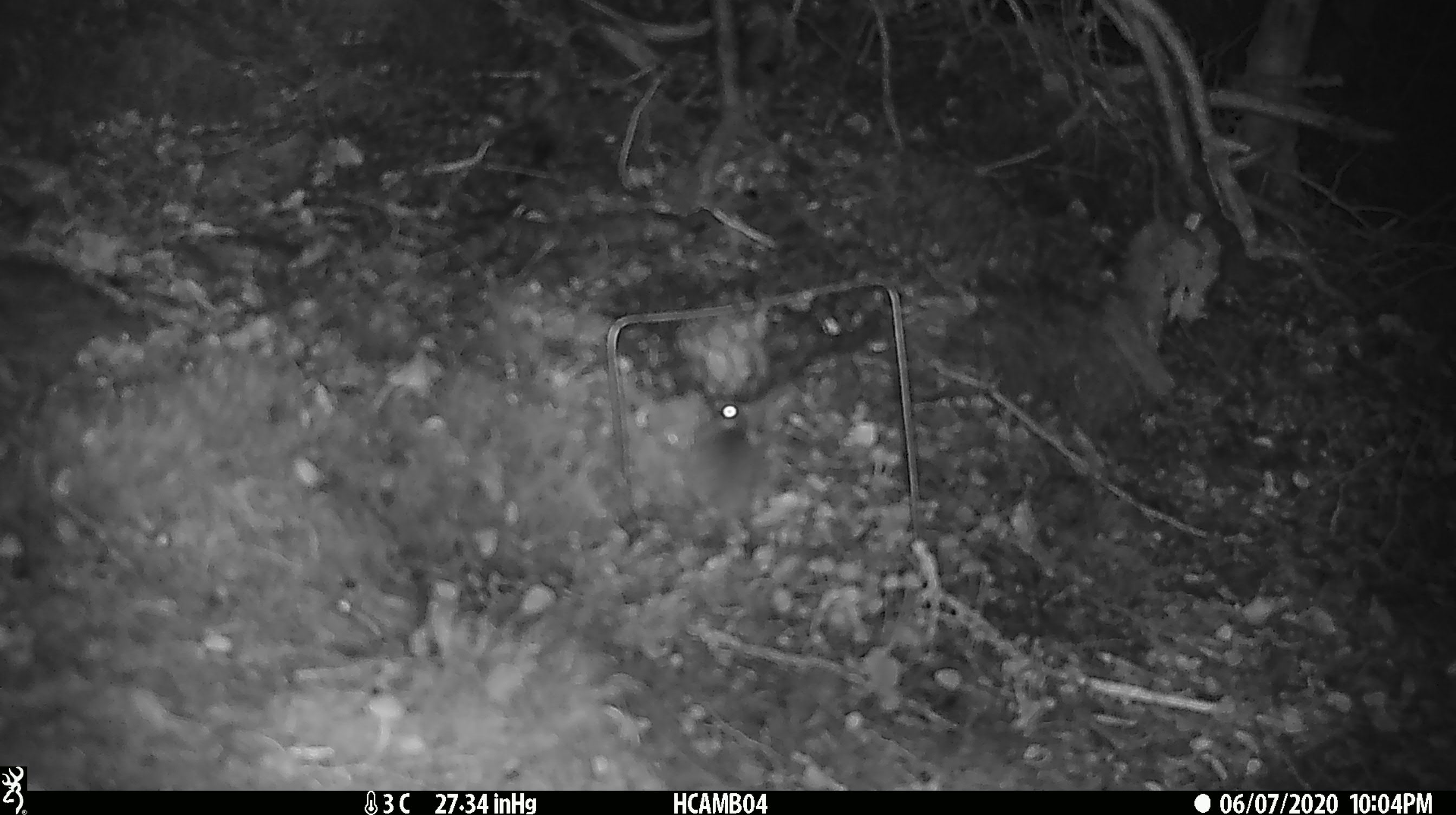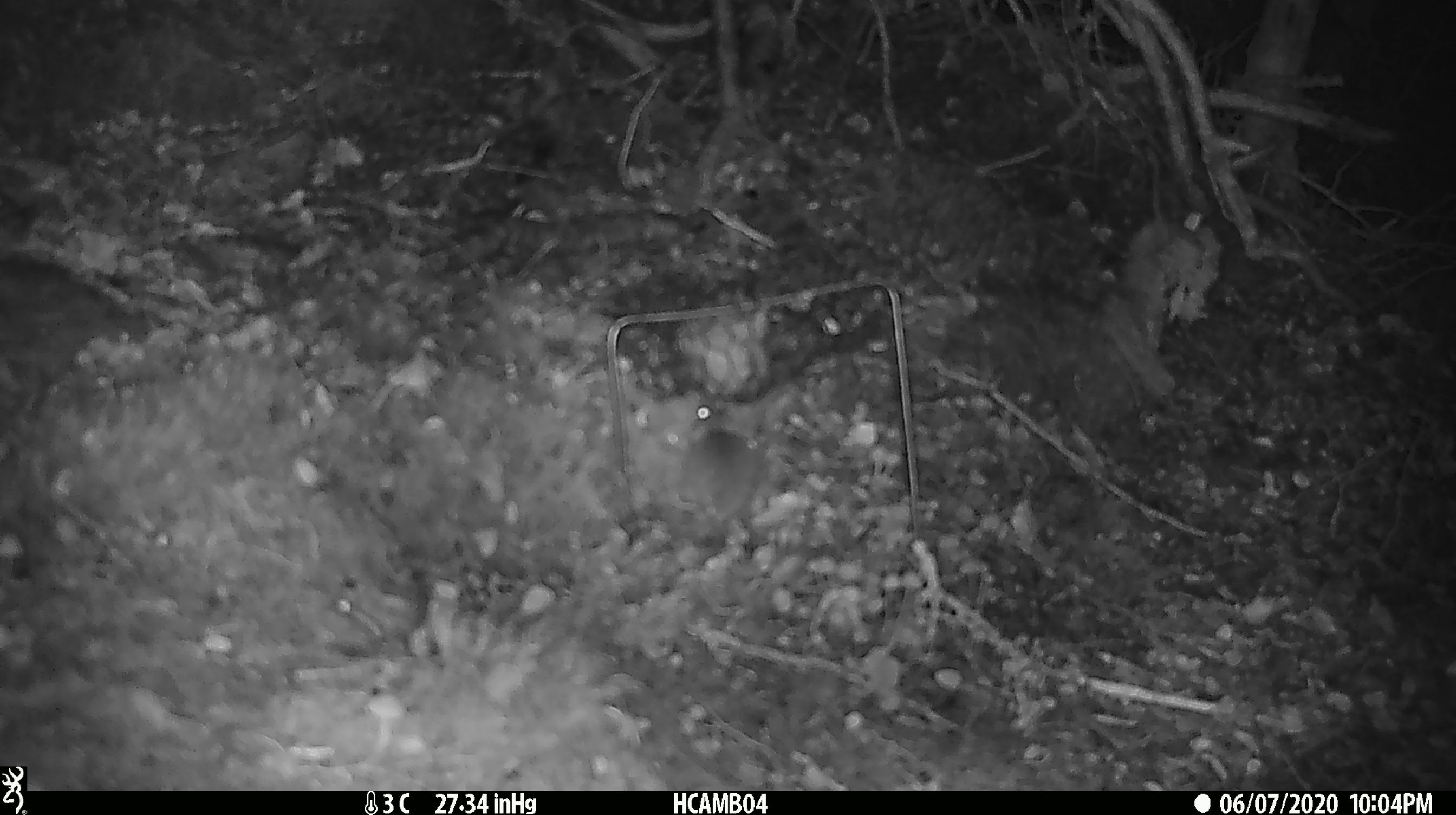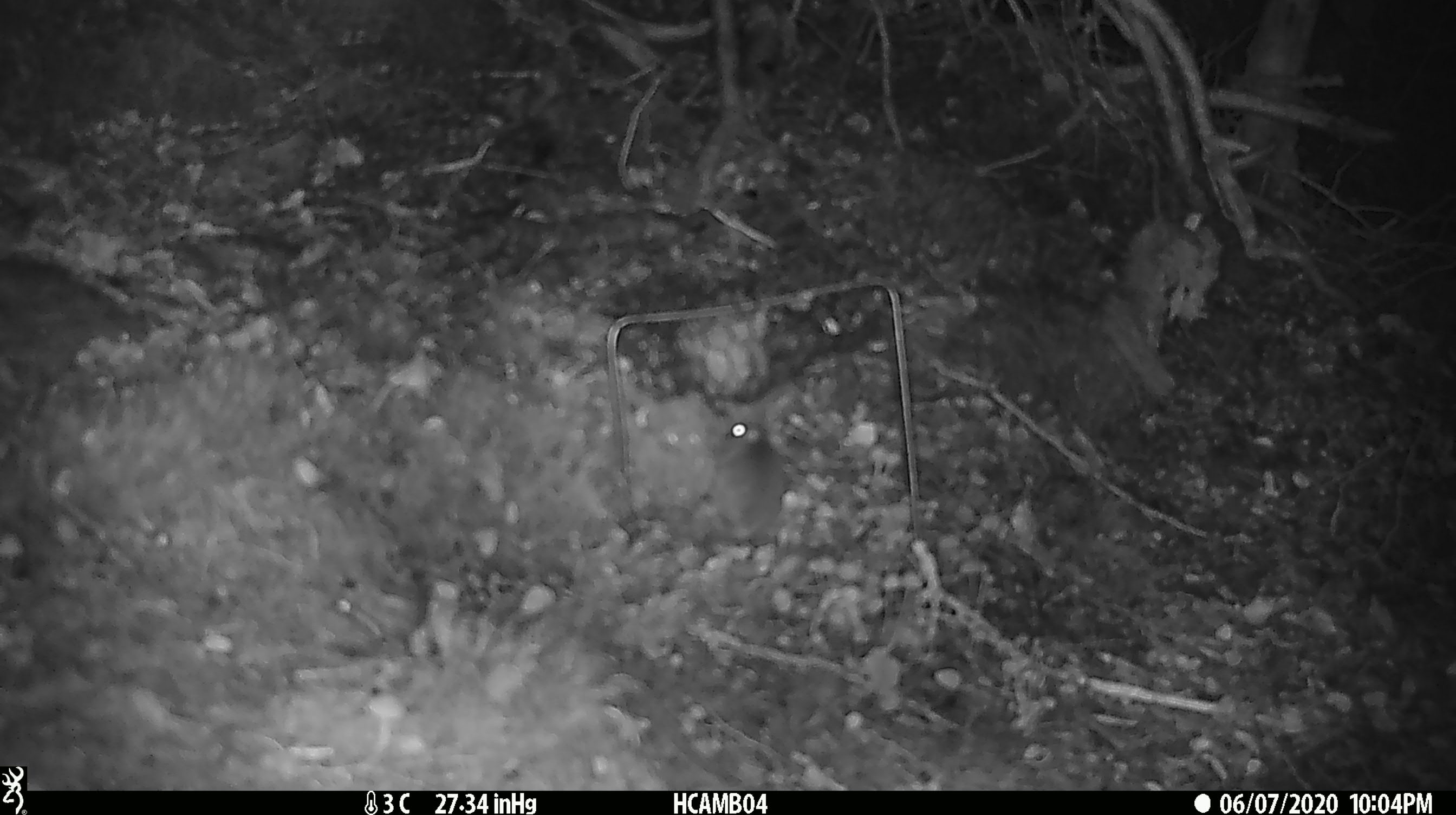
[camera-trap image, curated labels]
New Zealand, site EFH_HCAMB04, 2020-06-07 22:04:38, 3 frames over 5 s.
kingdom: Animalia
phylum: Chordata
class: Mammalia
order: Rodentia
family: Muridae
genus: Mus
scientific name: Mus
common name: mouse